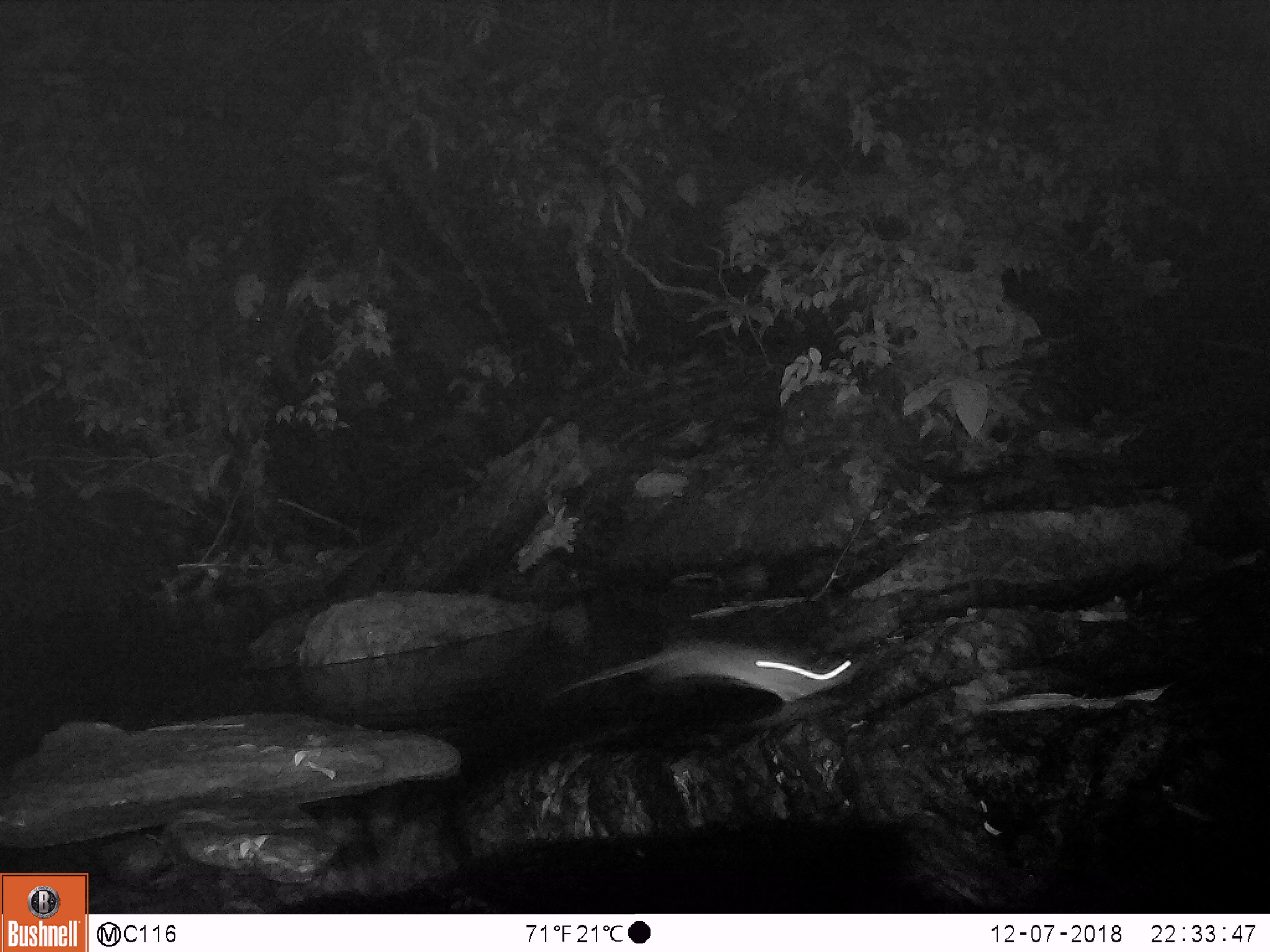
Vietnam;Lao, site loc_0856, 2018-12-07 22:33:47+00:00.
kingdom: Animalia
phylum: Chordata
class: Mammalia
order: Rodentia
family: Muridae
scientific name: Muridae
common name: old-world mice and rats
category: unidentified murid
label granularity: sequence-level